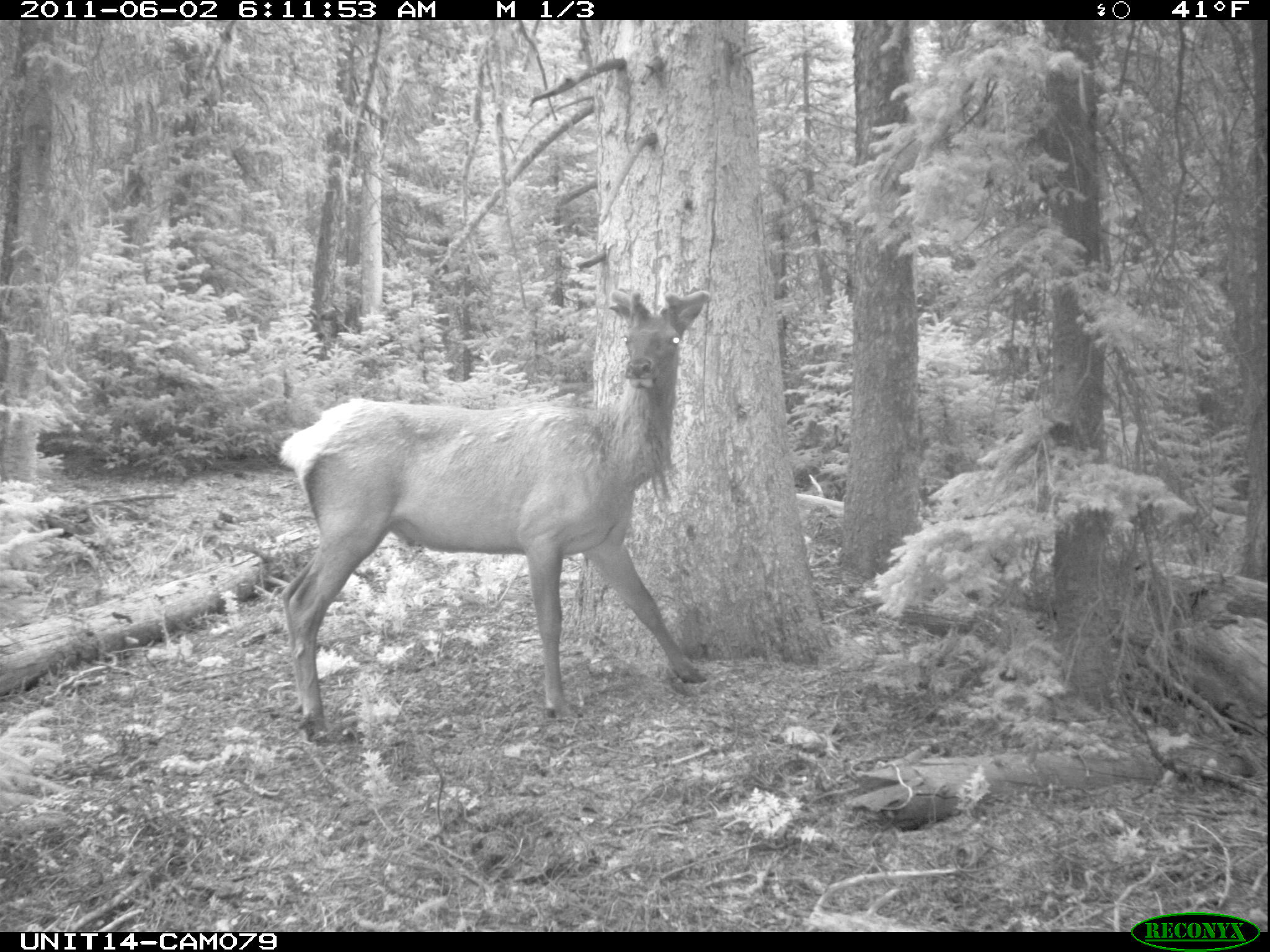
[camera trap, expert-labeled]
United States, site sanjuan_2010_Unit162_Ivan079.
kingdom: Animalia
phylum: Chordata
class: Mammalia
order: Artiodactyla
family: Cervidae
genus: Cervus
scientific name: Cervus elaphus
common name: red deer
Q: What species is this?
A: Cervus elaphus (red deer).